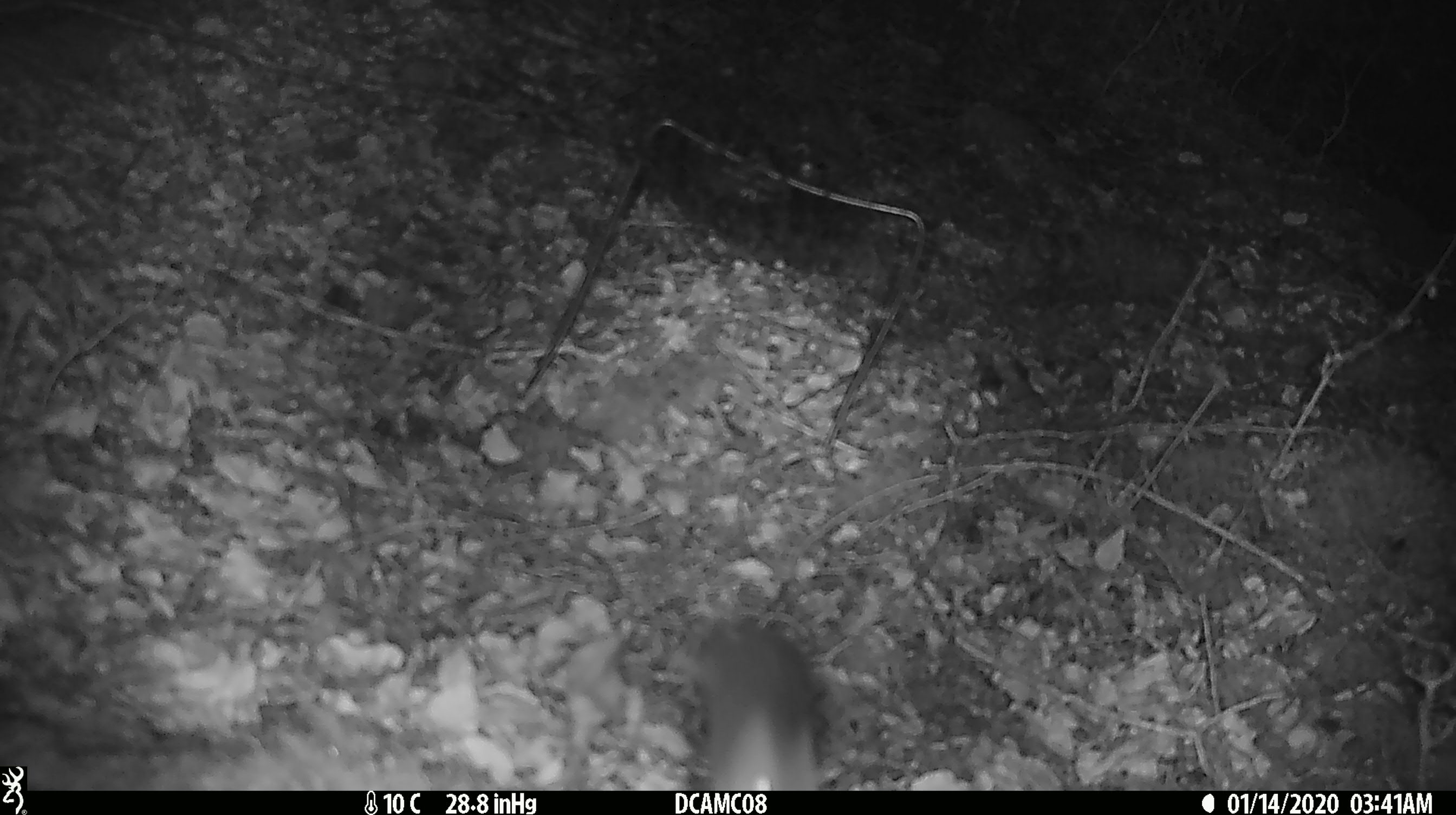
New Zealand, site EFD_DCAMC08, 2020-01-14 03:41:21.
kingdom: Animalia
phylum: Chordata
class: Mammalia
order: Rodentia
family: Muridae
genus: Mus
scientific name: Mus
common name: mouse